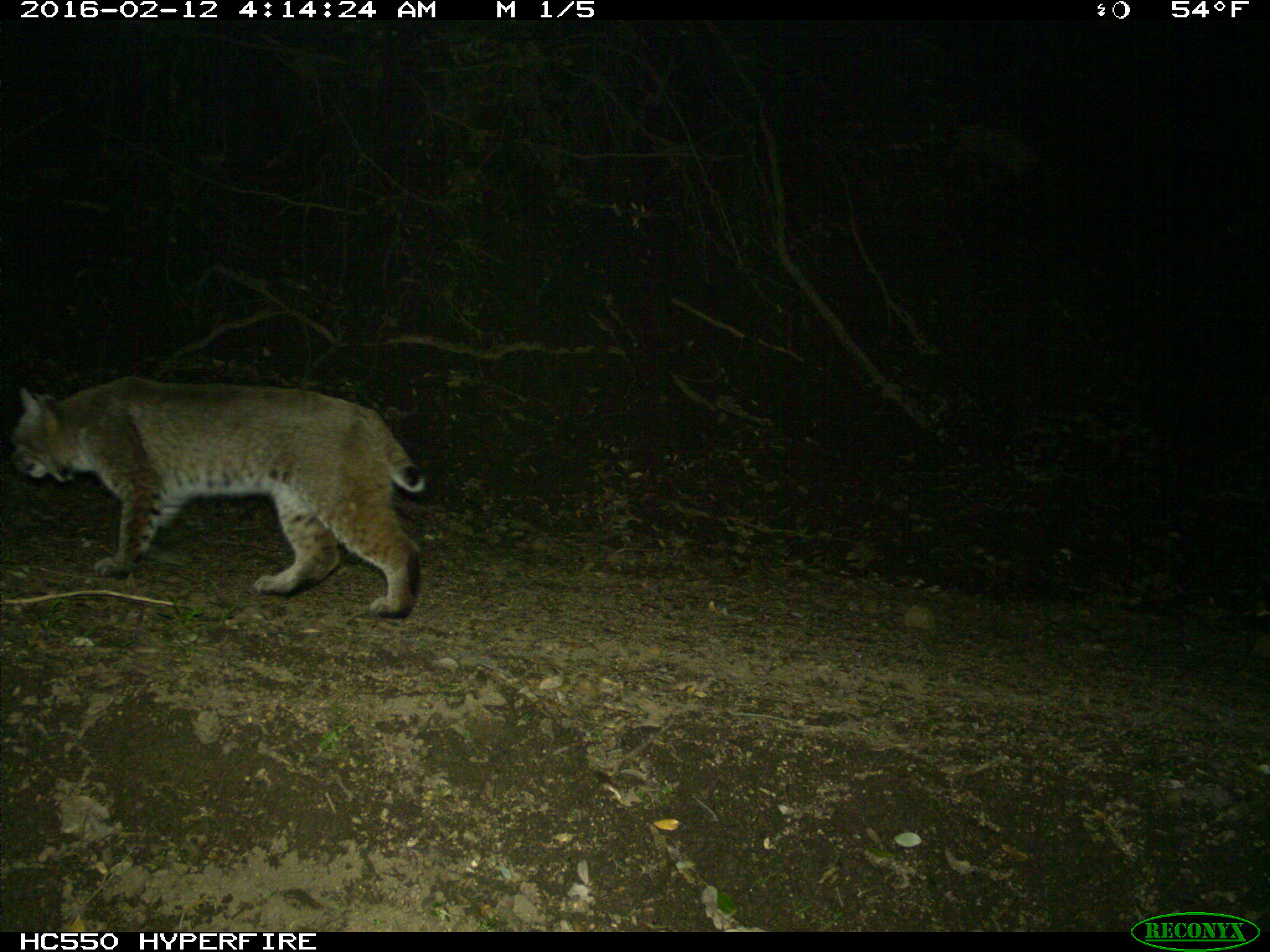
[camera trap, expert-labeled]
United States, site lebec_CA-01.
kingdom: Animalia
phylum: Chordata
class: Mammalia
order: Carnivora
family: Felidae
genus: Lynx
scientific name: Lynx rufus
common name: bobcat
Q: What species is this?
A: Lynx rufus (bobcat).